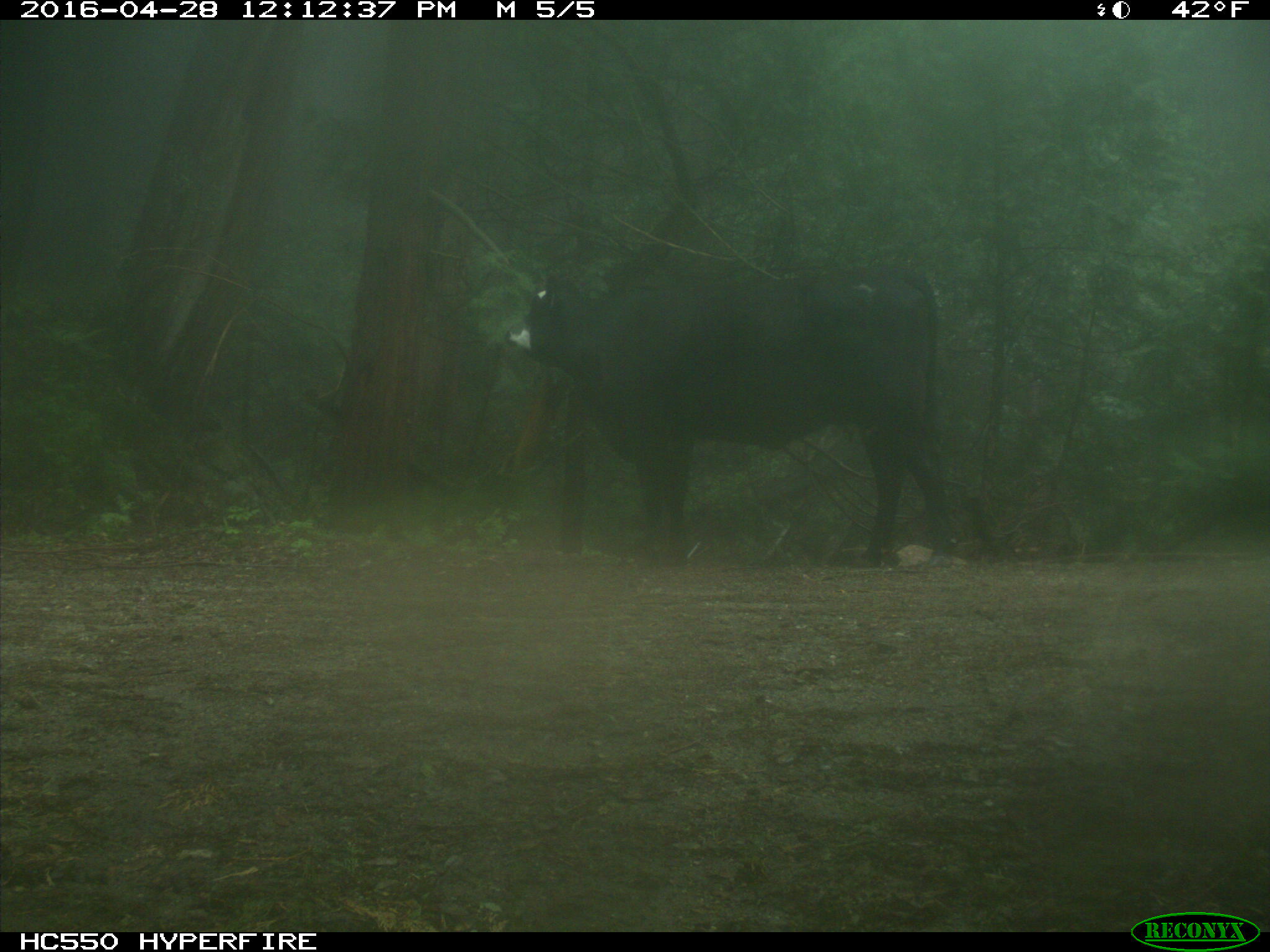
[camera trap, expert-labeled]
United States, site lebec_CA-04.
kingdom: Animalia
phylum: Chordata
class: Mammalia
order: Artiodactyla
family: Bovidae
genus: Bos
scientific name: Bos taurus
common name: domestic cow